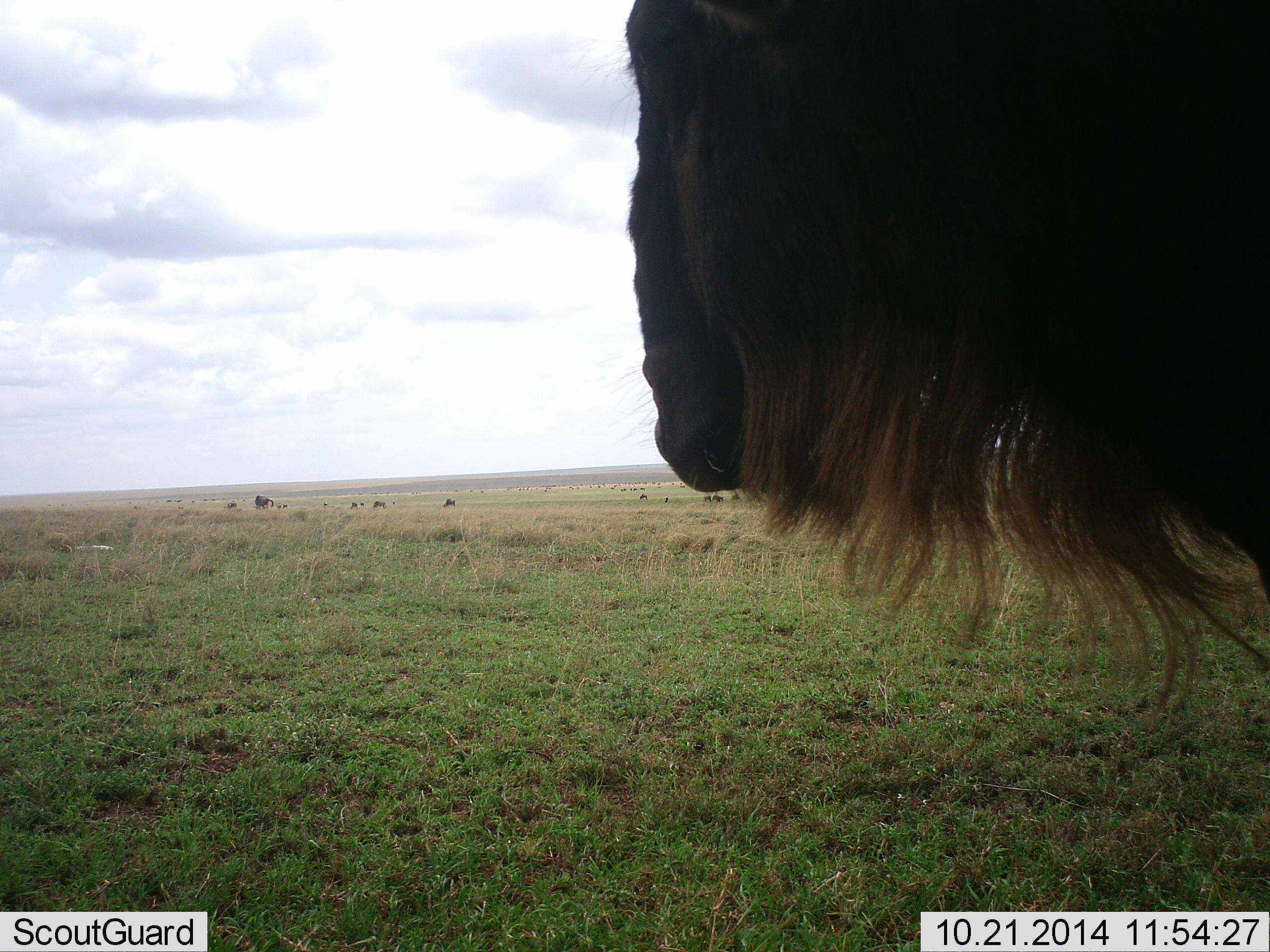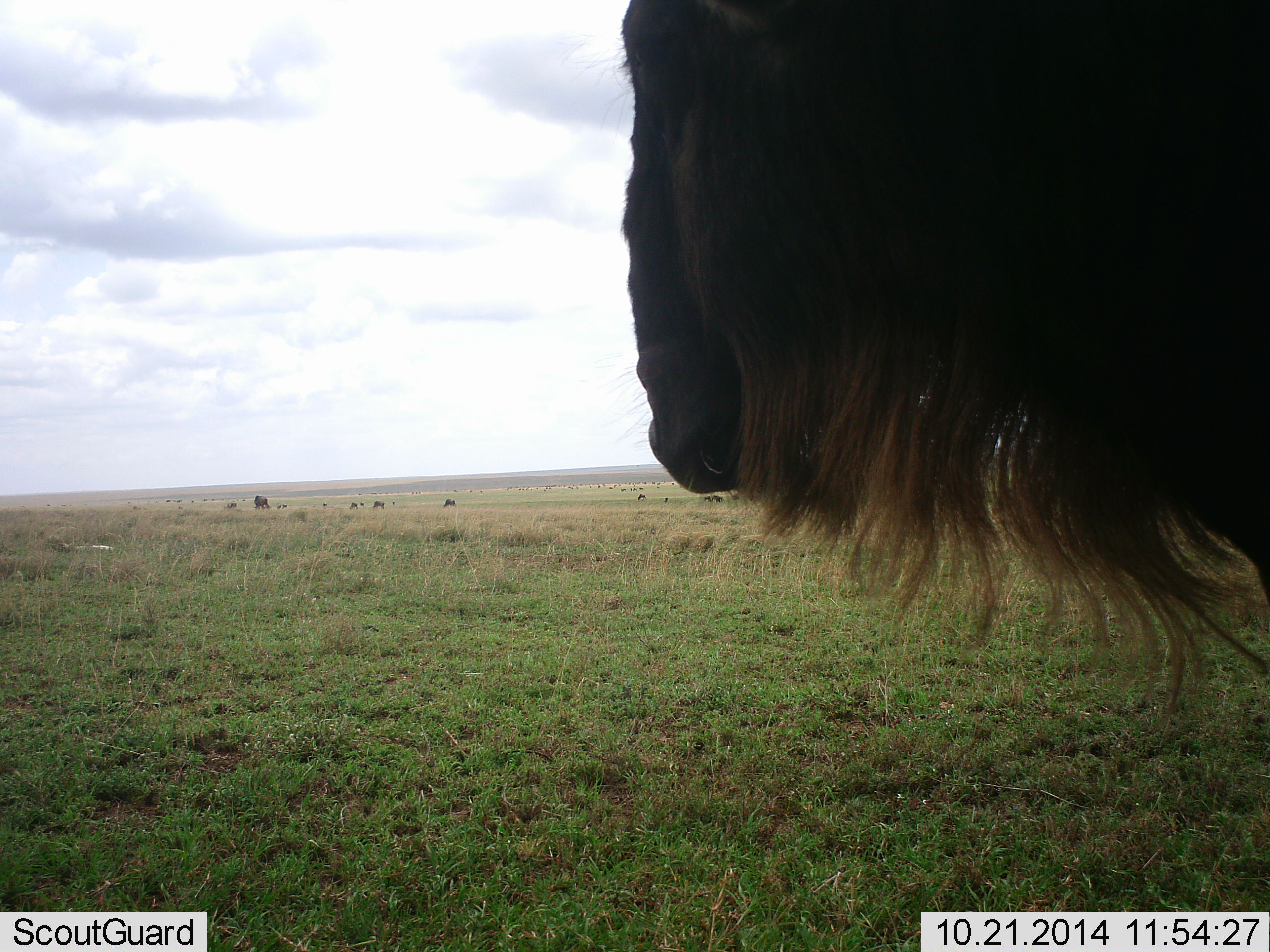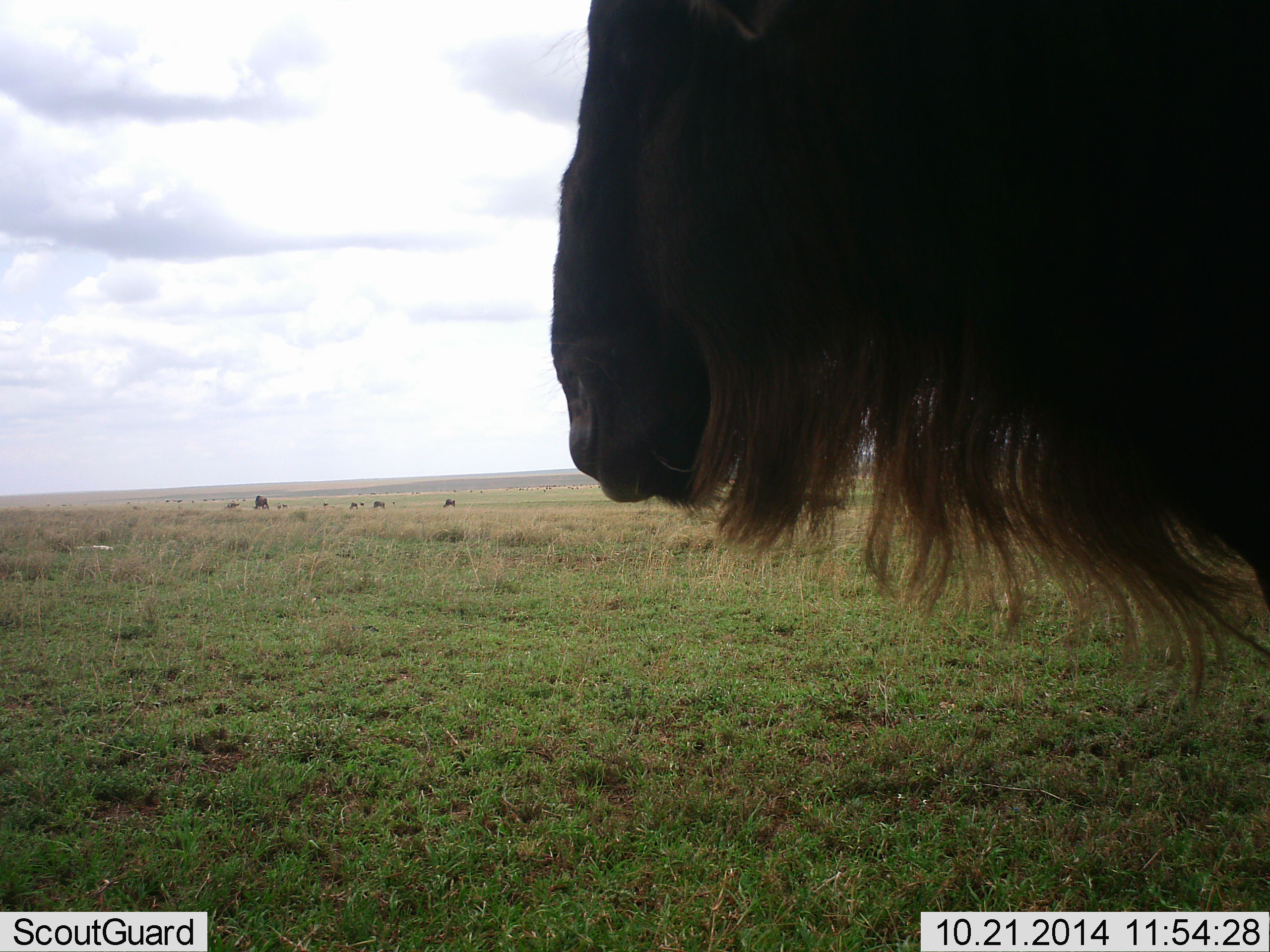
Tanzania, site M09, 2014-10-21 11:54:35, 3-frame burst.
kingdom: Animalia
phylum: Chordata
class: Mammalia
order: Artiodactyla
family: Bovidae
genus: Connochaetes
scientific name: Connochaetes taurinus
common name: blue wildebeest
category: wildebeest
Wildebeest (blue wildebeest) (Connochaetes taurinus), count 1. Behavior (volunteer vote fractions): standing 80%, resting 0%, moving 10%, interacting 10%. Young present (vote fraction): 0%. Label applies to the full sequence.